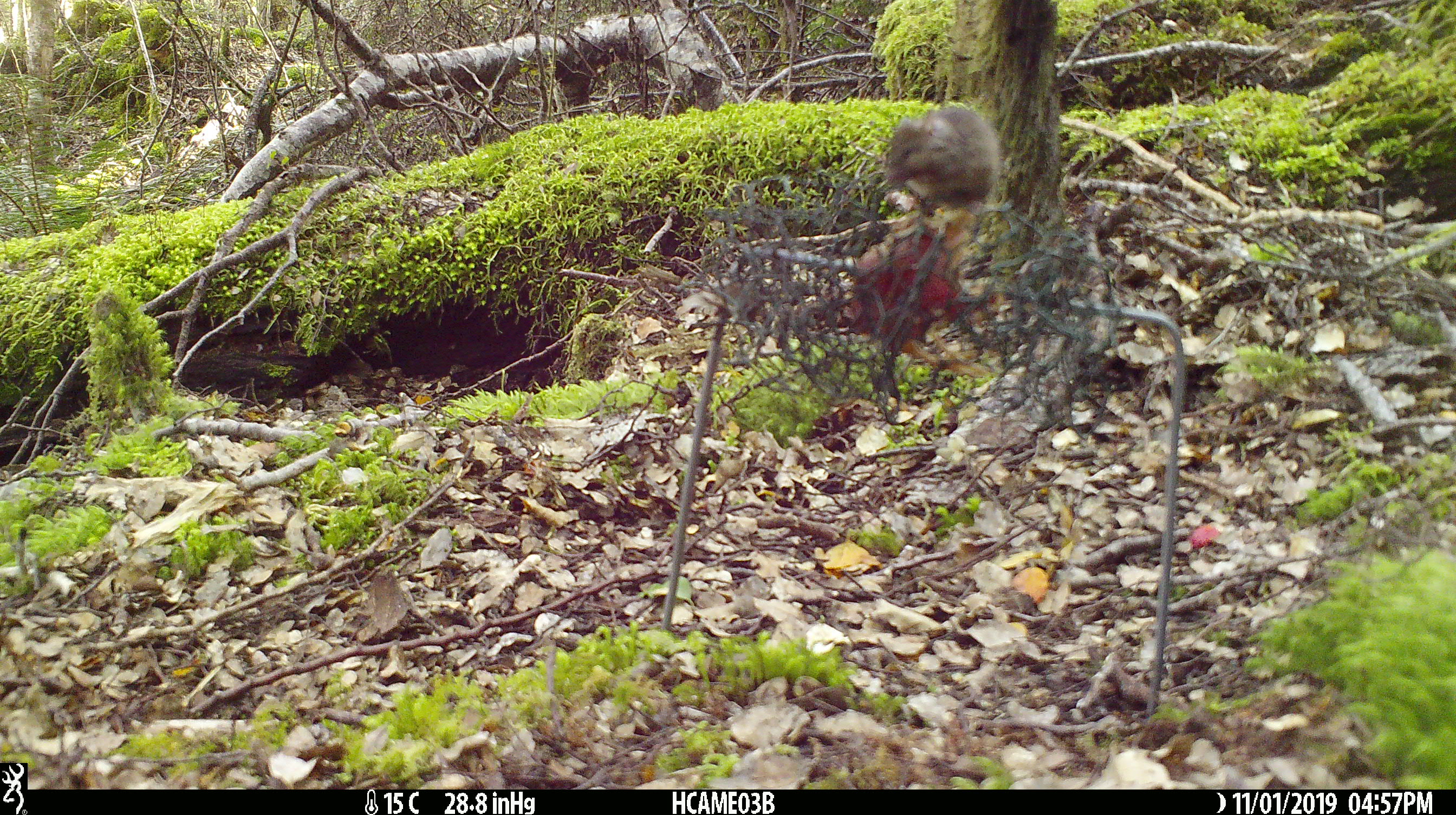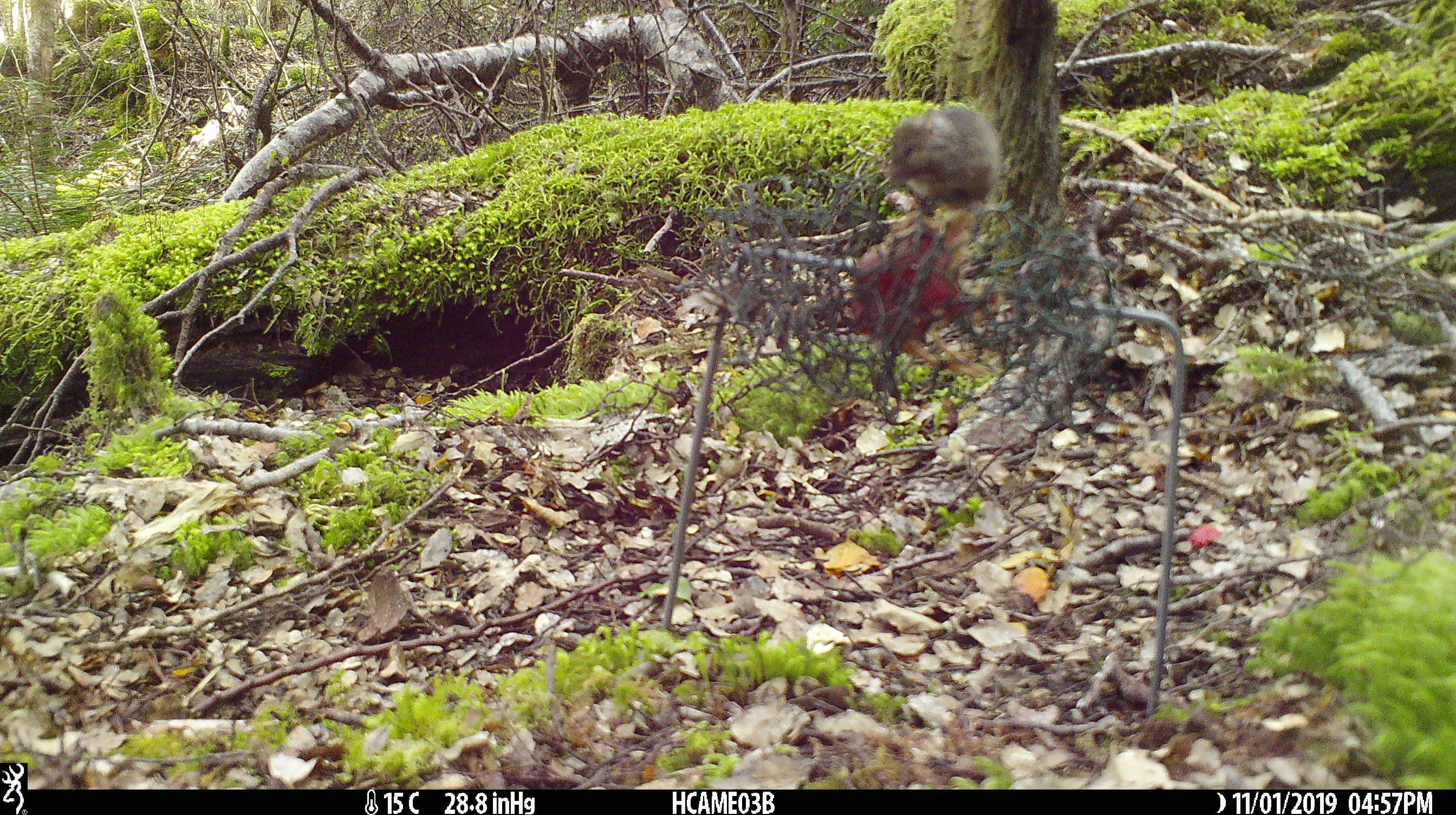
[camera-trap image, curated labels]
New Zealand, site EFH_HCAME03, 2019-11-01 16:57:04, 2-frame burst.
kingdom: Animalia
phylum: Chordata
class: Mammalia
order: Rodentia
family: Muridae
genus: Mus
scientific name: Mus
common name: mouse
Mouse (Mus).